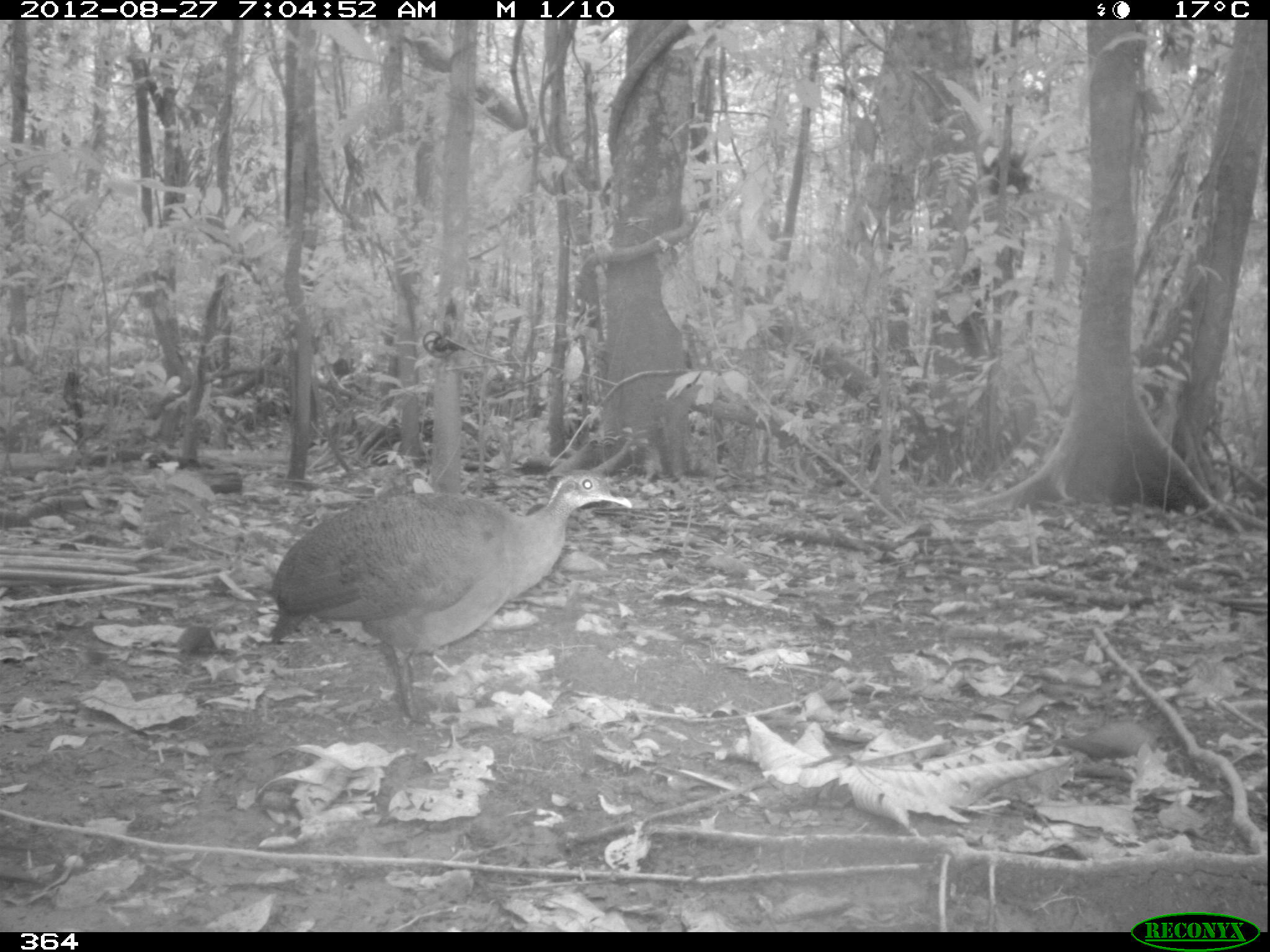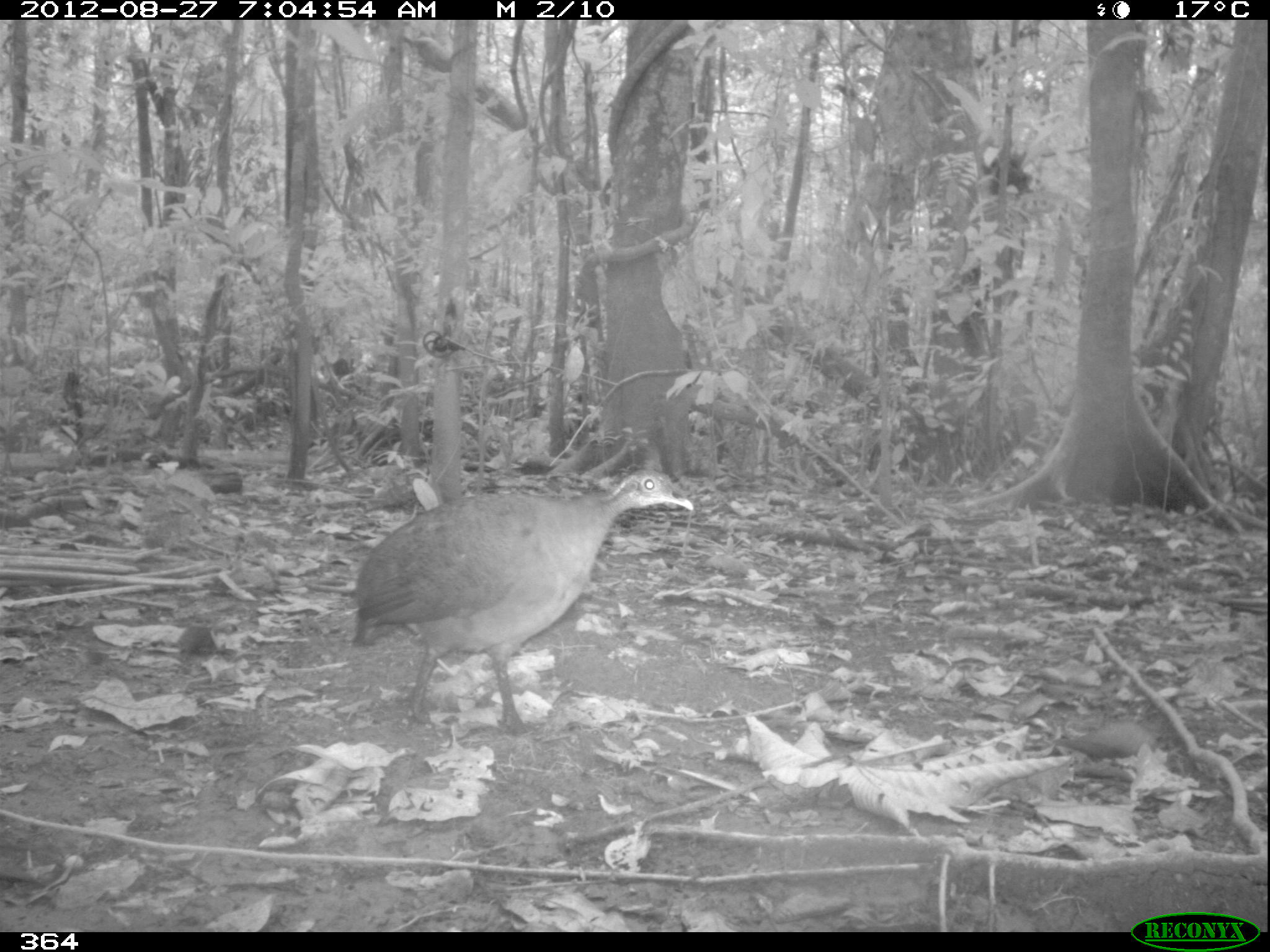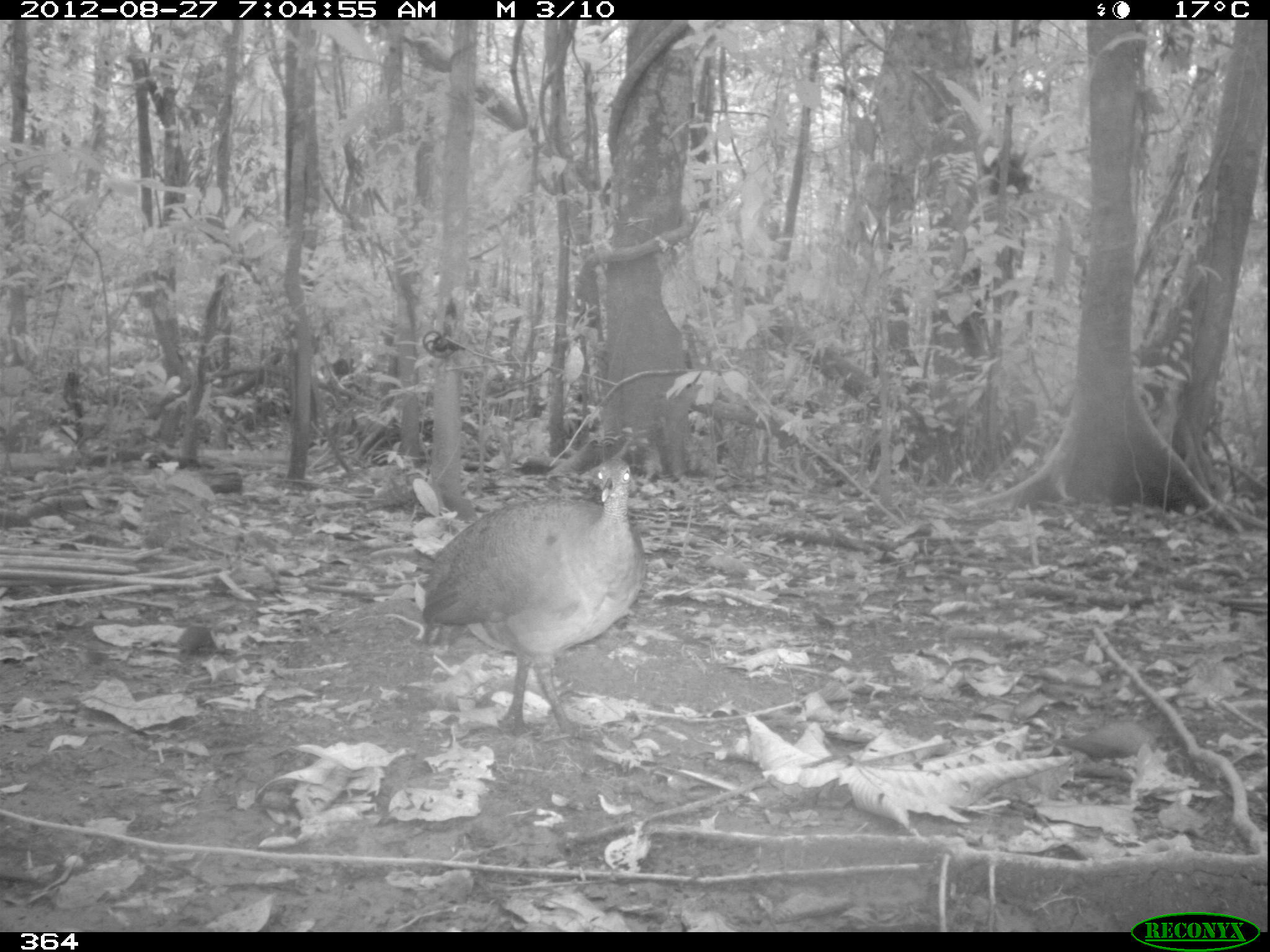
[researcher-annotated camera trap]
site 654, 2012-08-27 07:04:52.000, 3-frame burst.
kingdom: Animalia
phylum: Chordata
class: Aves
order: Galliformes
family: Phasianidae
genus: Alectoris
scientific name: Alectoris rufa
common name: red-legged partridge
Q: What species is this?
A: Alectoris rufa (red-legged partridge).